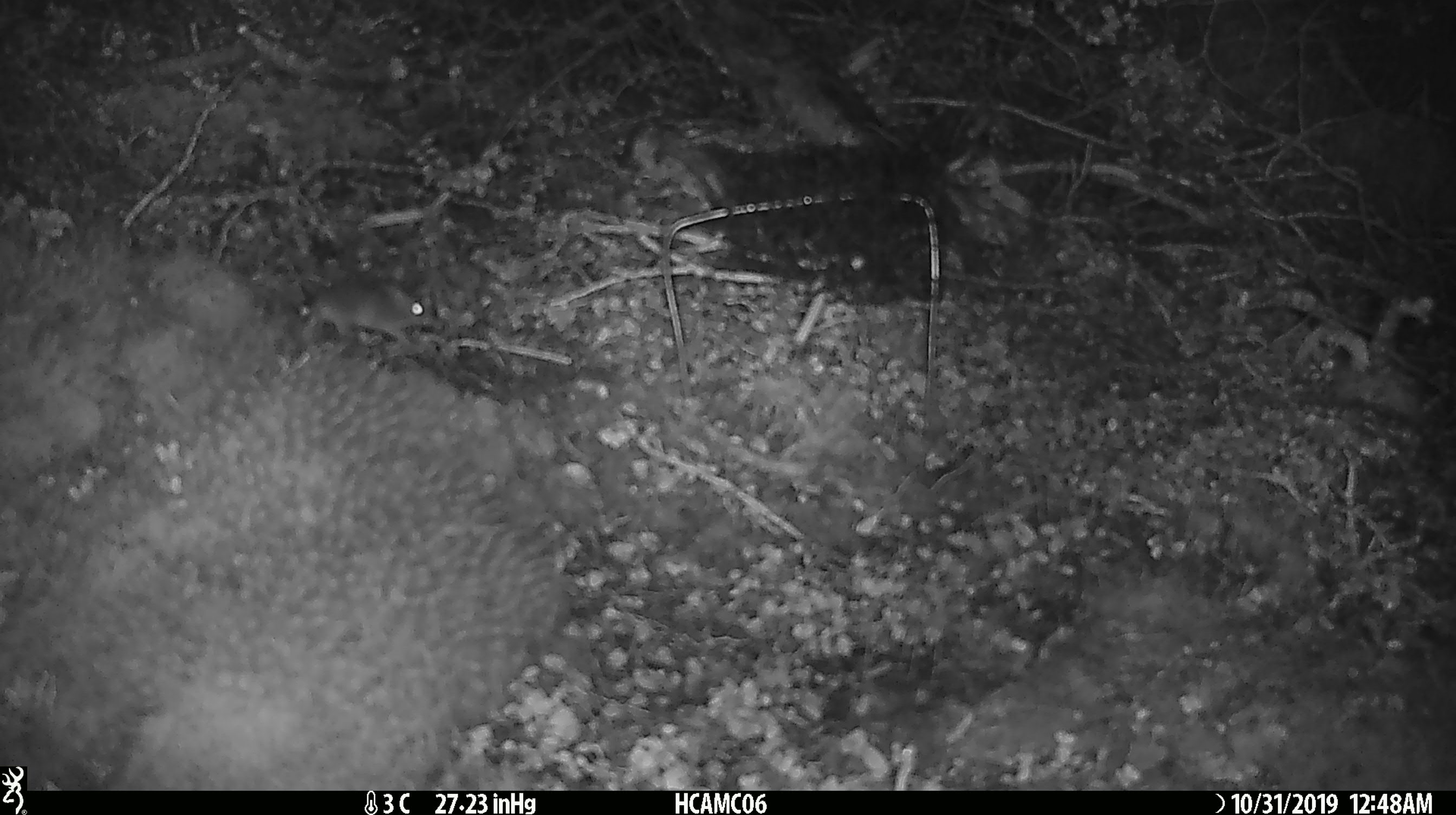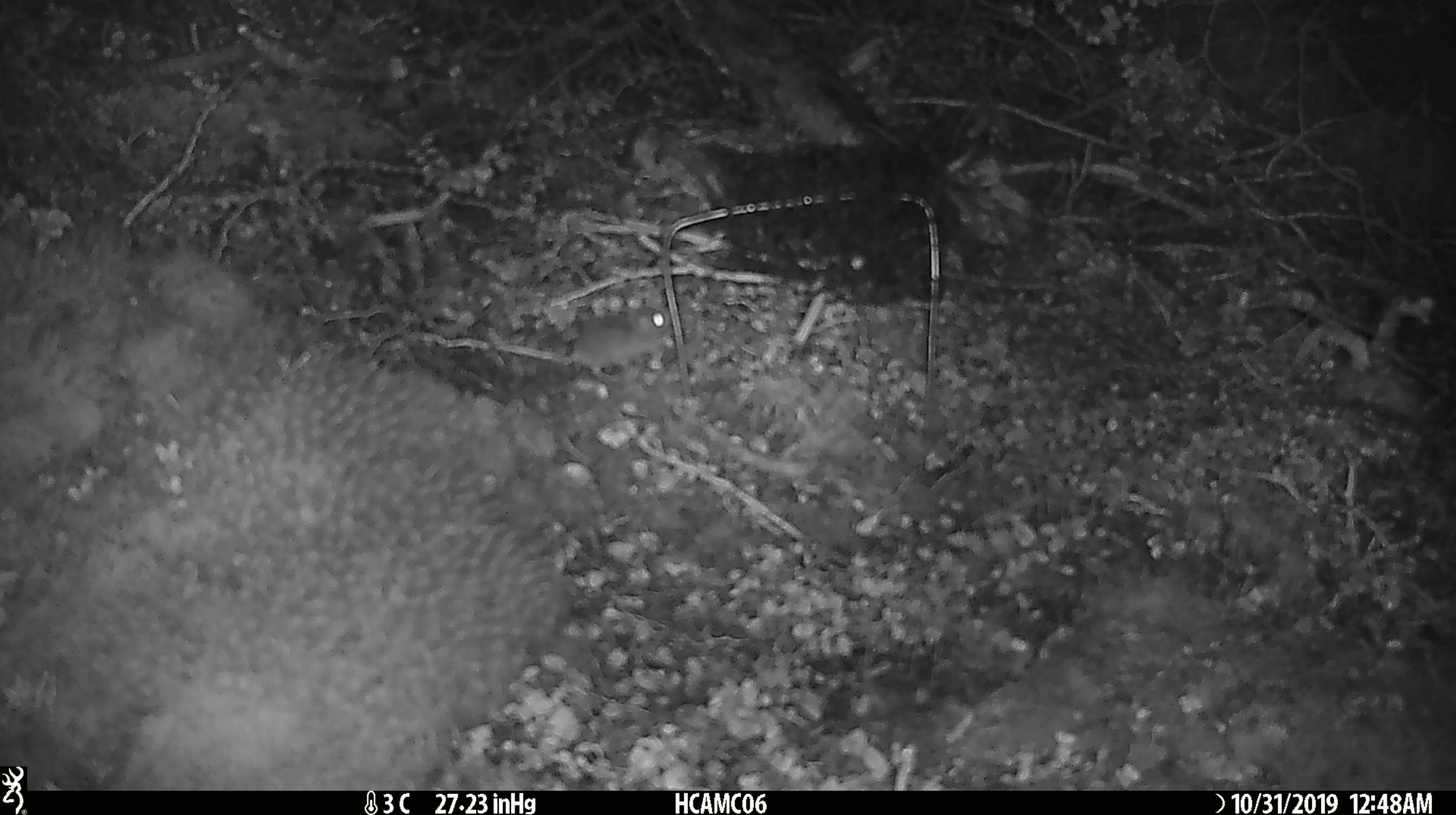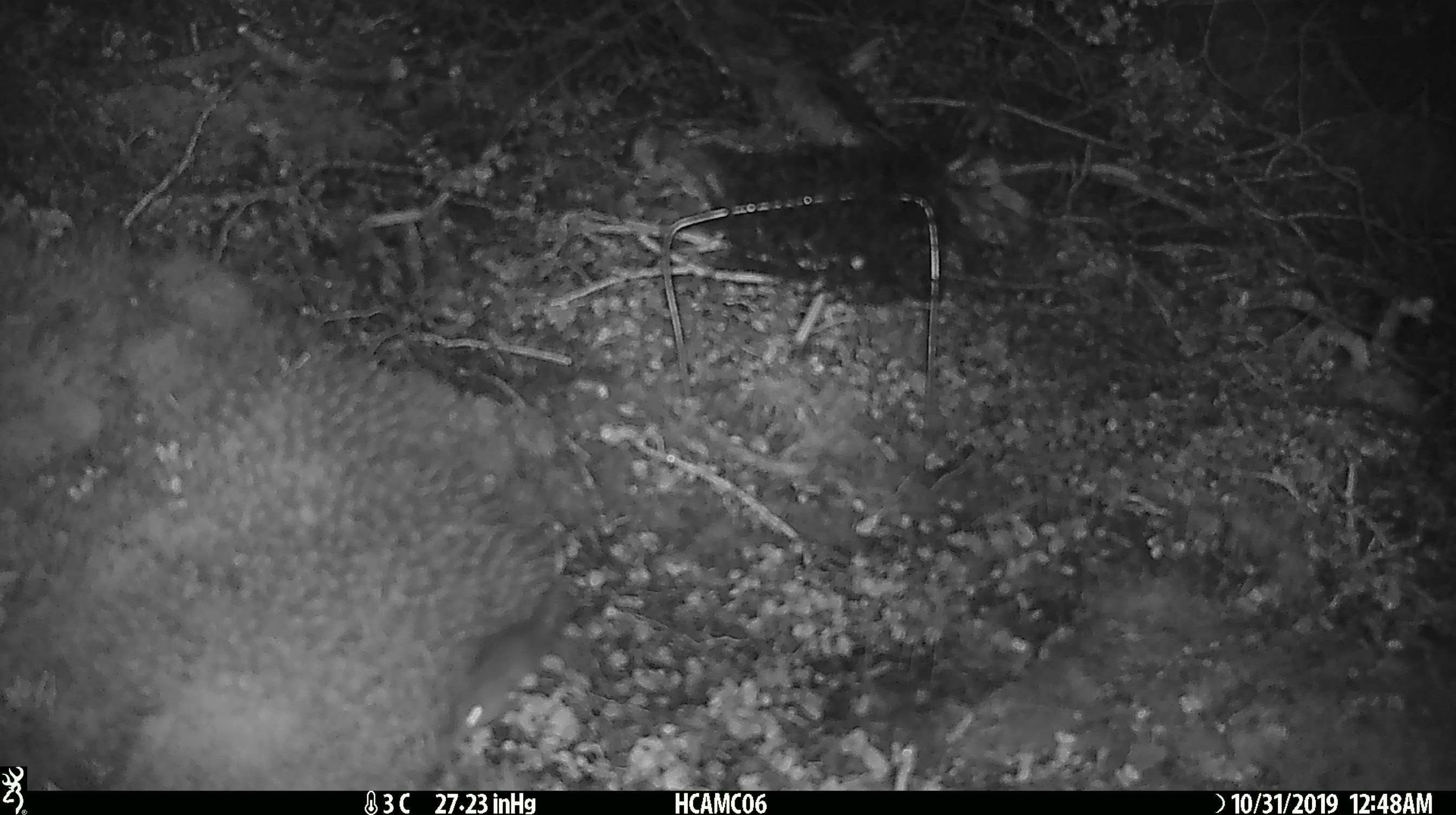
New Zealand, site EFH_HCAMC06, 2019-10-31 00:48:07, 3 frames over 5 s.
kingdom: Animalia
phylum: Chordata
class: Mammalia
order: Rodentia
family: Muridae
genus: Mus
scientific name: Mus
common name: mouse